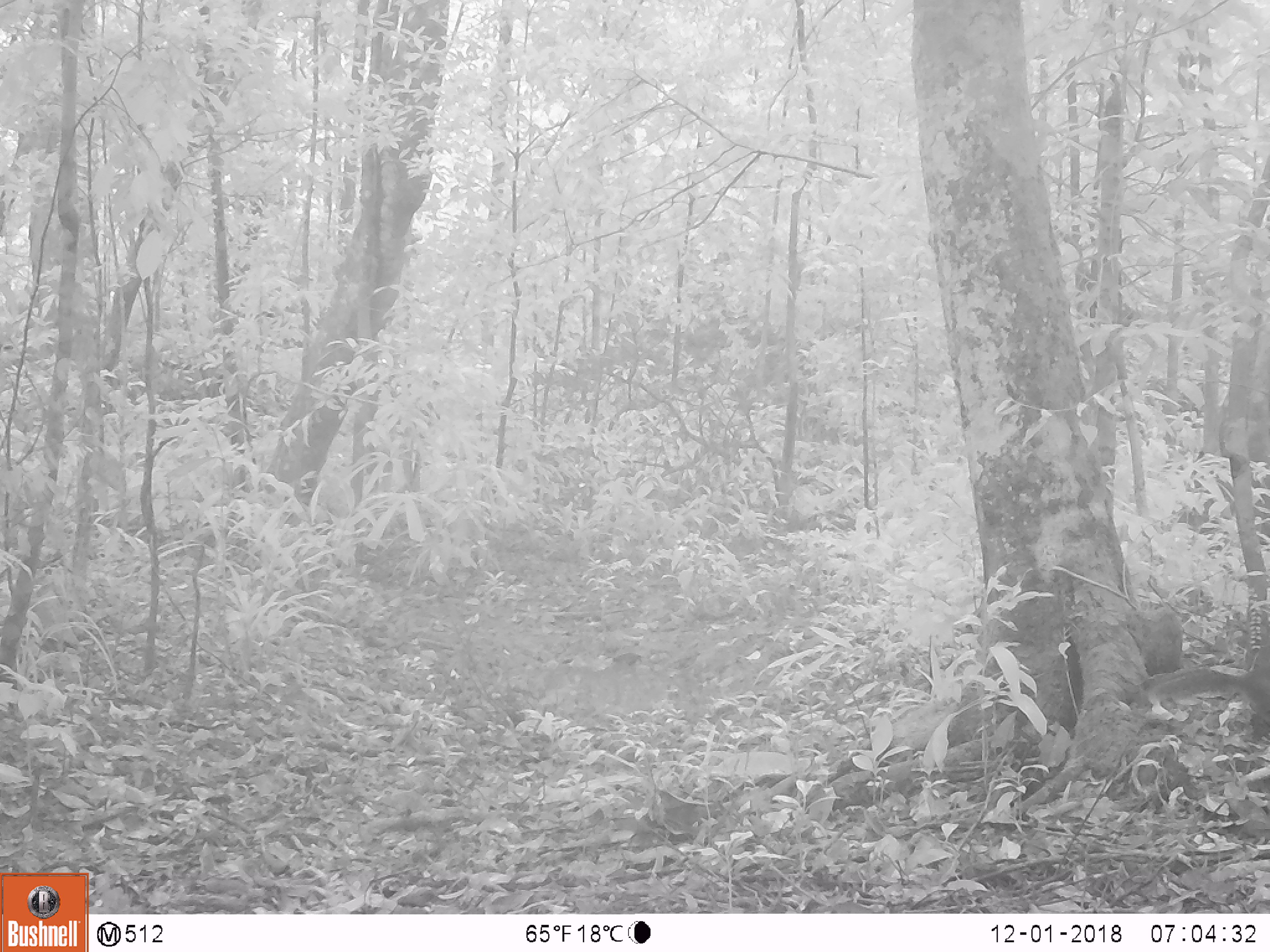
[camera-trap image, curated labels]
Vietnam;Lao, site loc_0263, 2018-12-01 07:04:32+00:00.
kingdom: Animalia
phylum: Chordata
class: Mammalia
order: Rodentia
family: Sciuridae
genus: Dremomys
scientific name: Dremomys rufigenis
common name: red-cheeked squirrel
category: red cheeked squirrel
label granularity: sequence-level